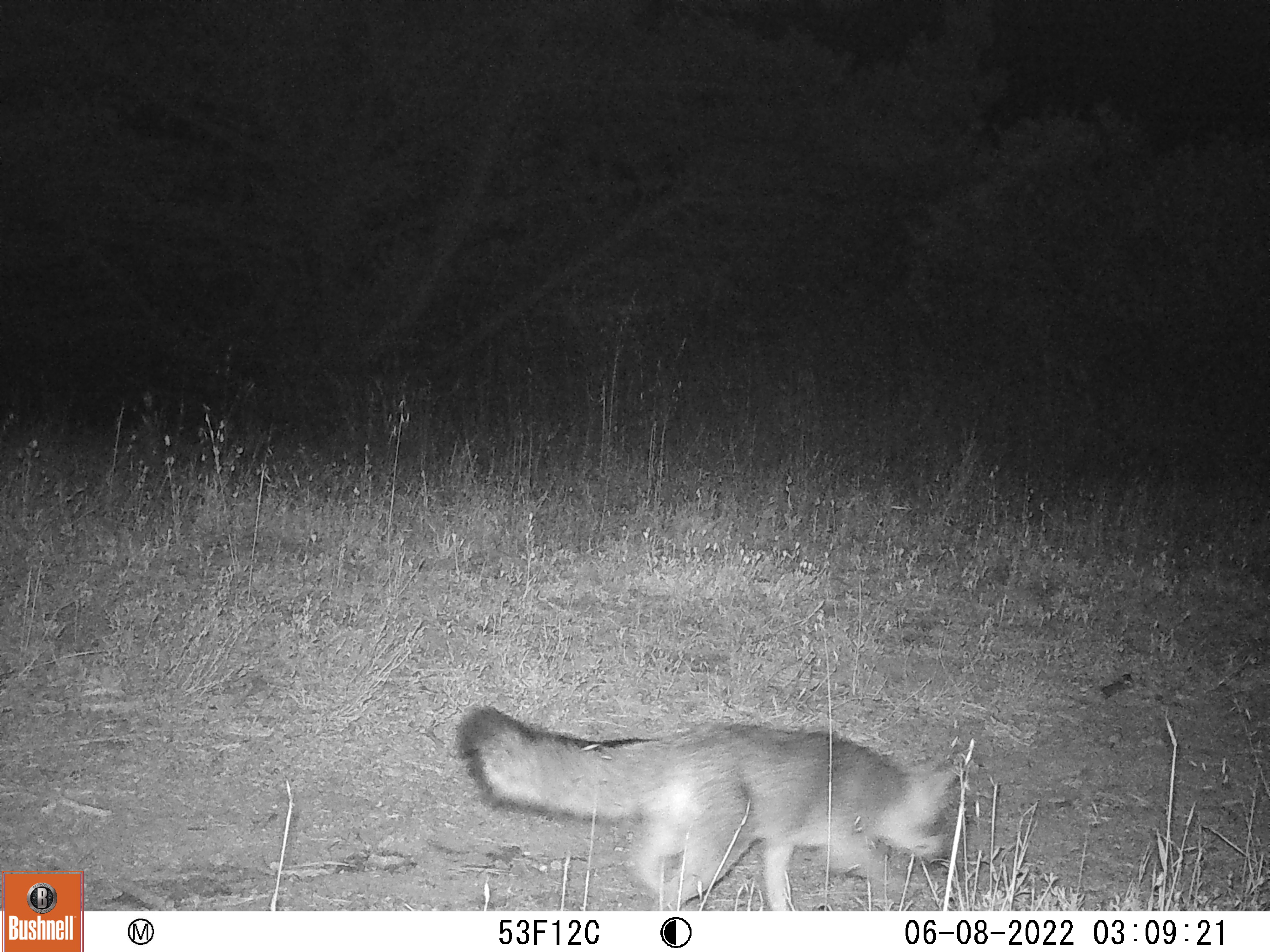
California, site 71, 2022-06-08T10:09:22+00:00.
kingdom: Animalia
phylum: Chordata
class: Mammalia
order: Carnivora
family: Canidae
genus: Urocyon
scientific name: Urocyon cinereoargenteus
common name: gray fox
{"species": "gray fox (Urocyon cinereoargenteus)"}